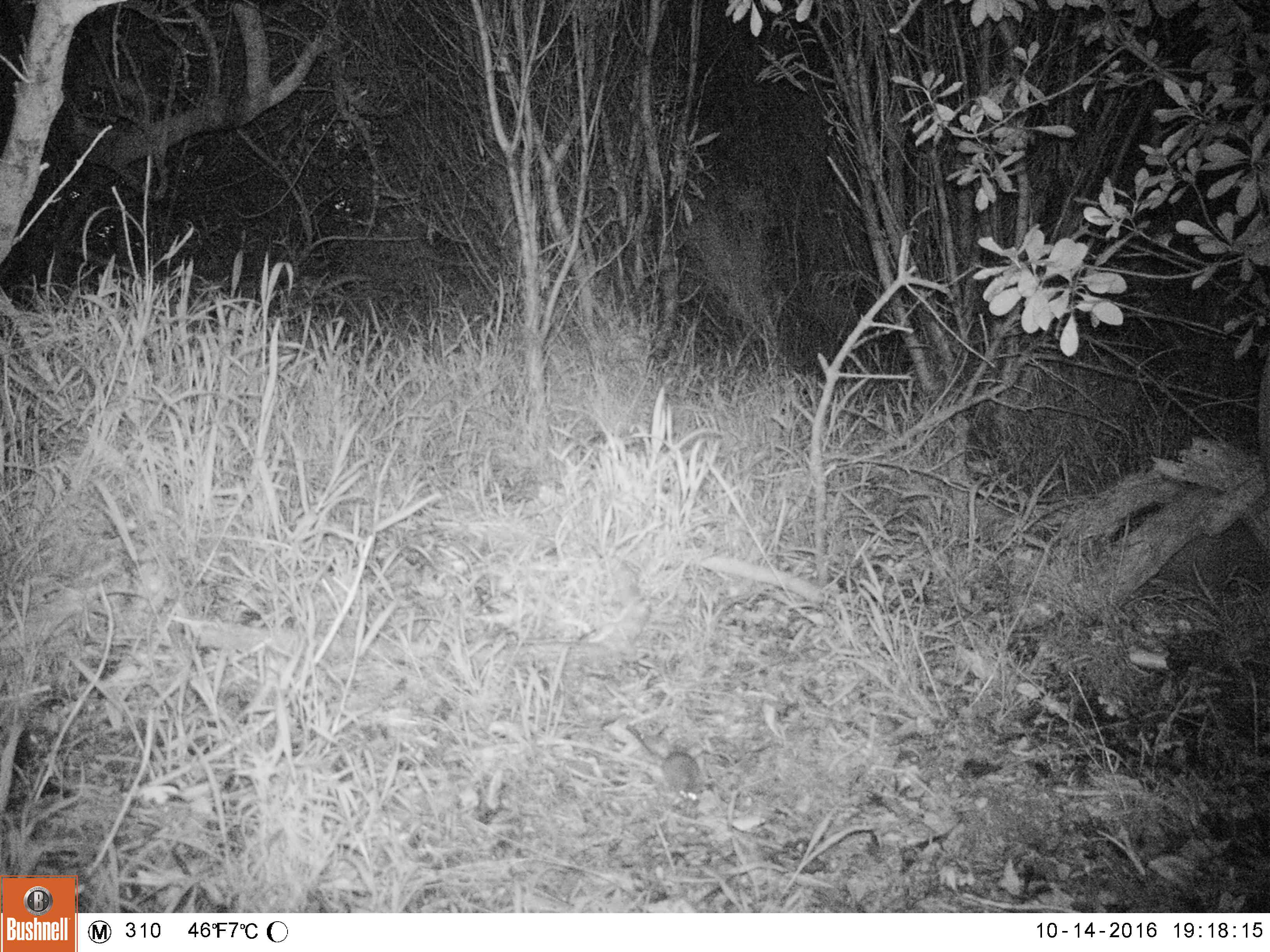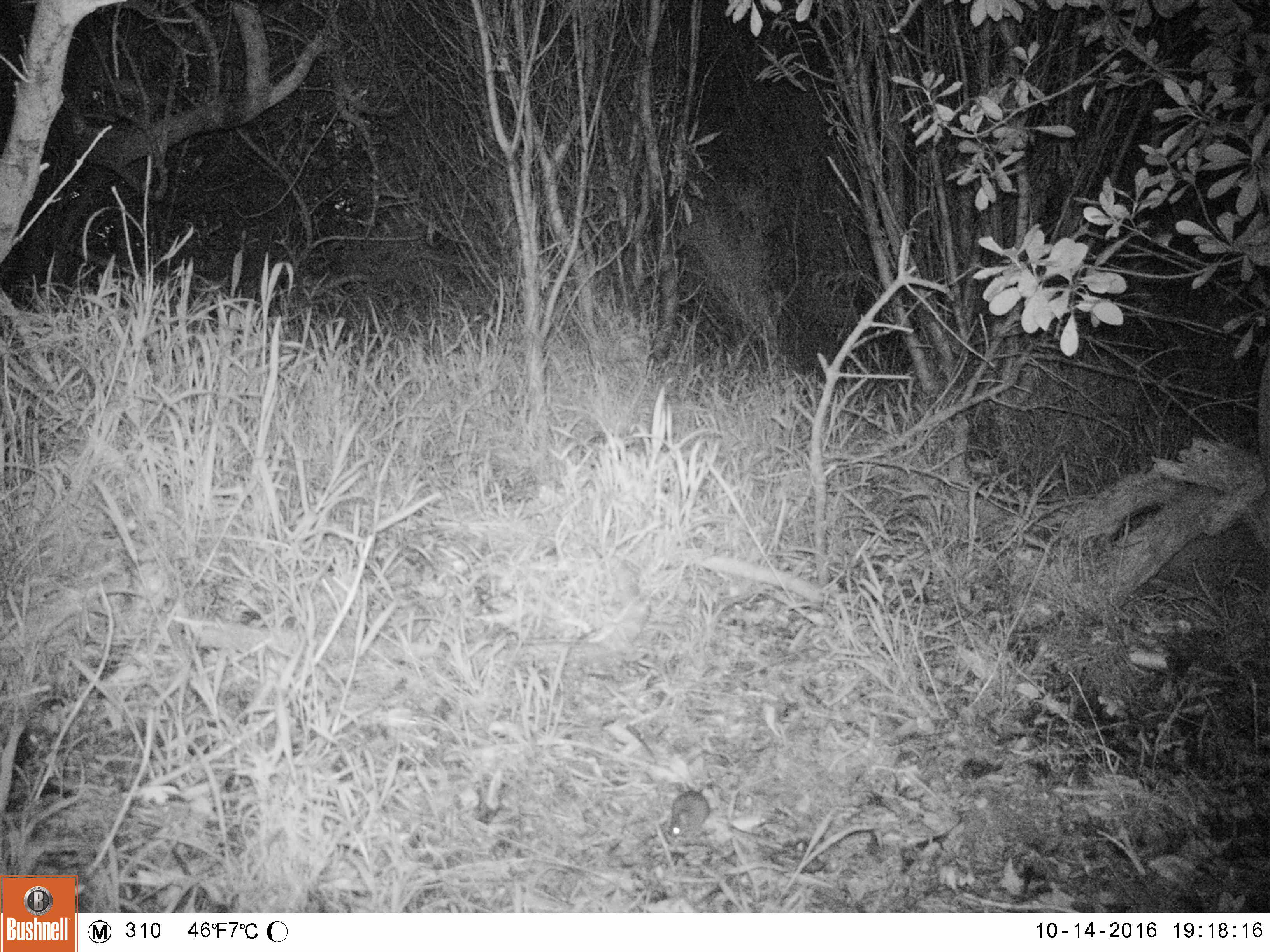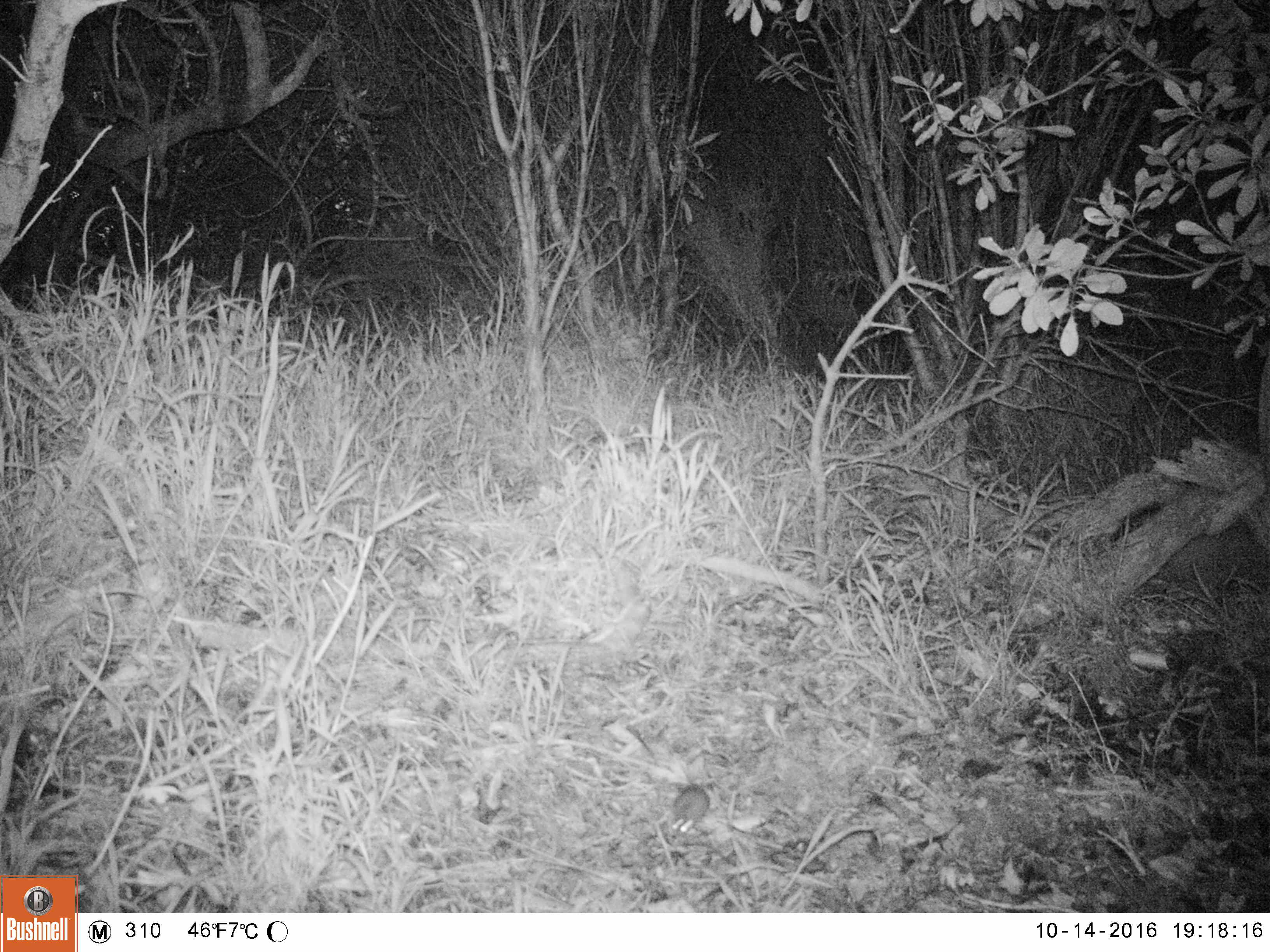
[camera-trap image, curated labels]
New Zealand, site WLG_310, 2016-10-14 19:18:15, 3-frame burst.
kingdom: Animalia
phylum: Chordata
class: Mammalia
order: Rodentia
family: Muridae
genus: Mus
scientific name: Mus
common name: mouse